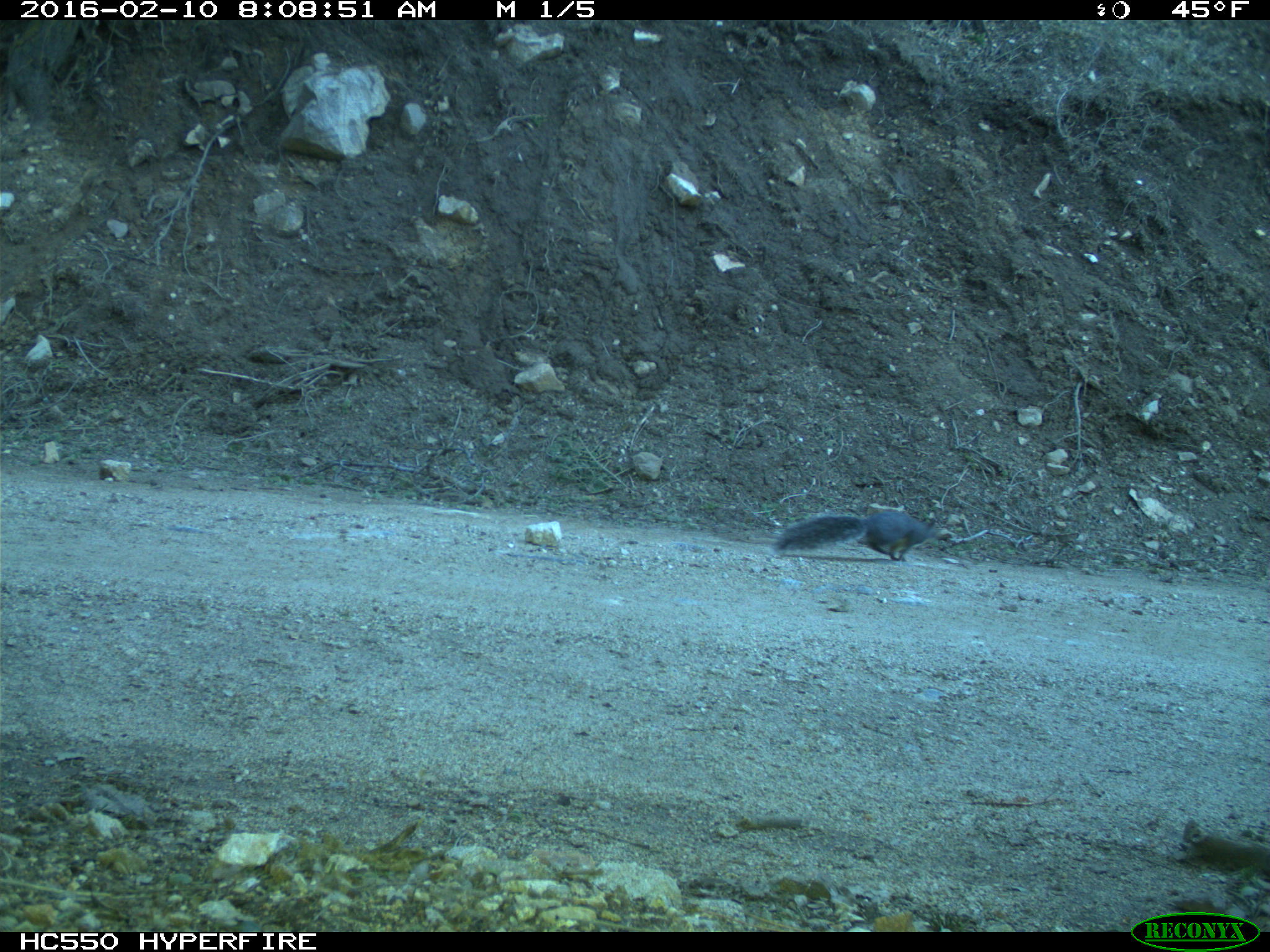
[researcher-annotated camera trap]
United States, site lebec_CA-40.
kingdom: Animalia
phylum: Chordata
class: Mammalia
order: Rodentia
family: Sciuridae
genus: Sciurus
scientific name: Sciurus carolinensis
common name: eastern gray squirrel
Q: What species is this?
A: Sciurus carolinensis (eastern gray squirrel).